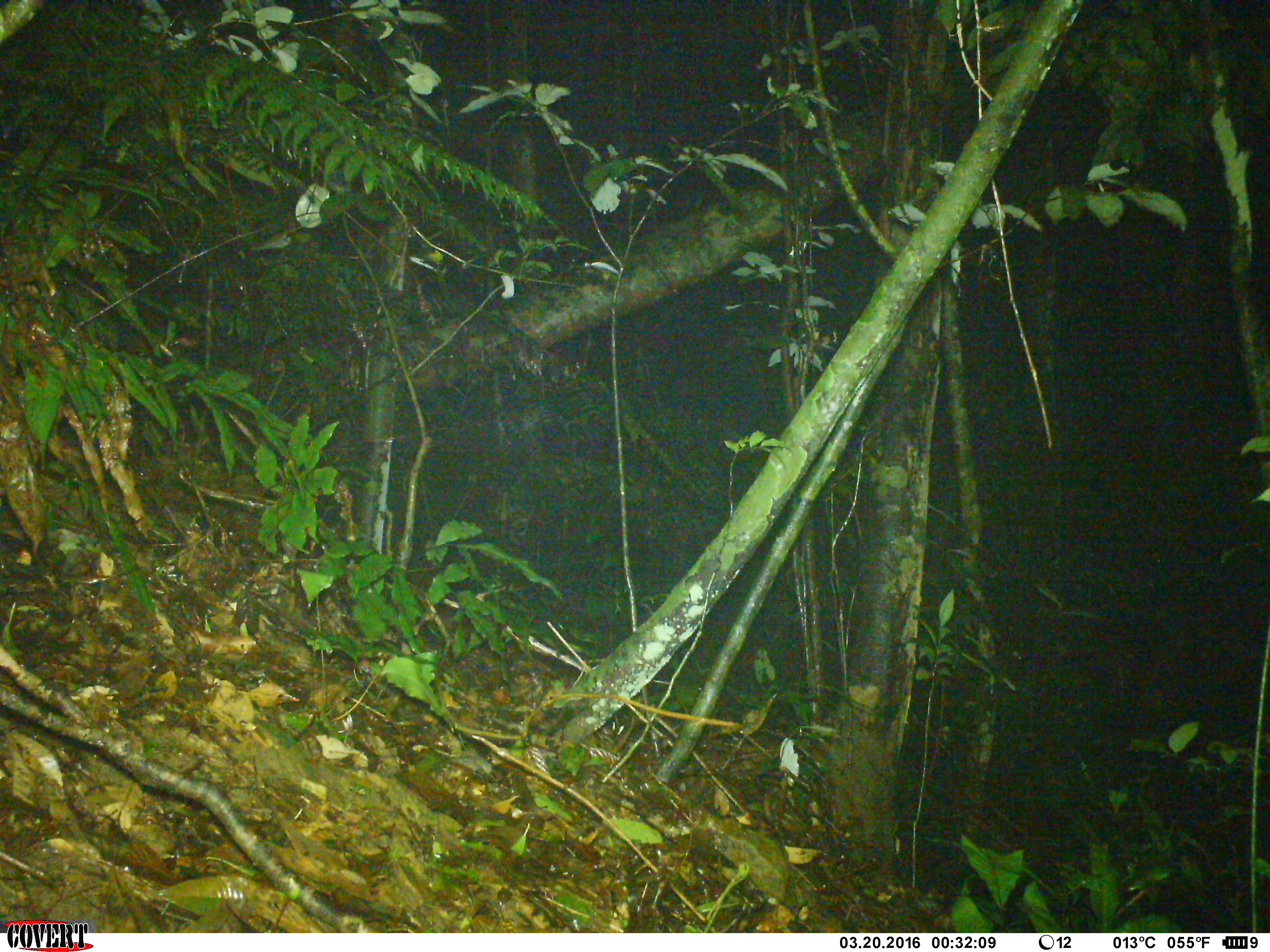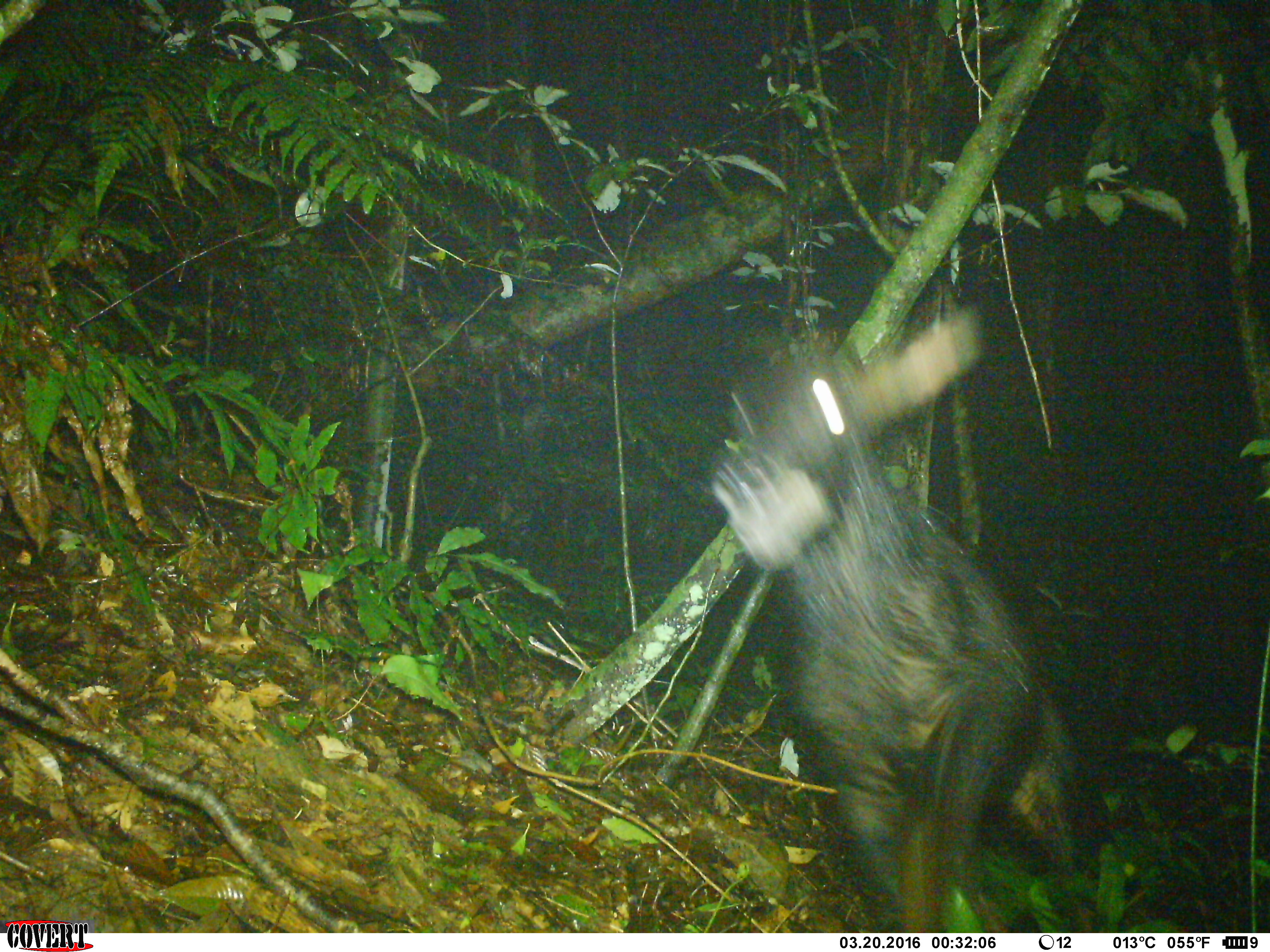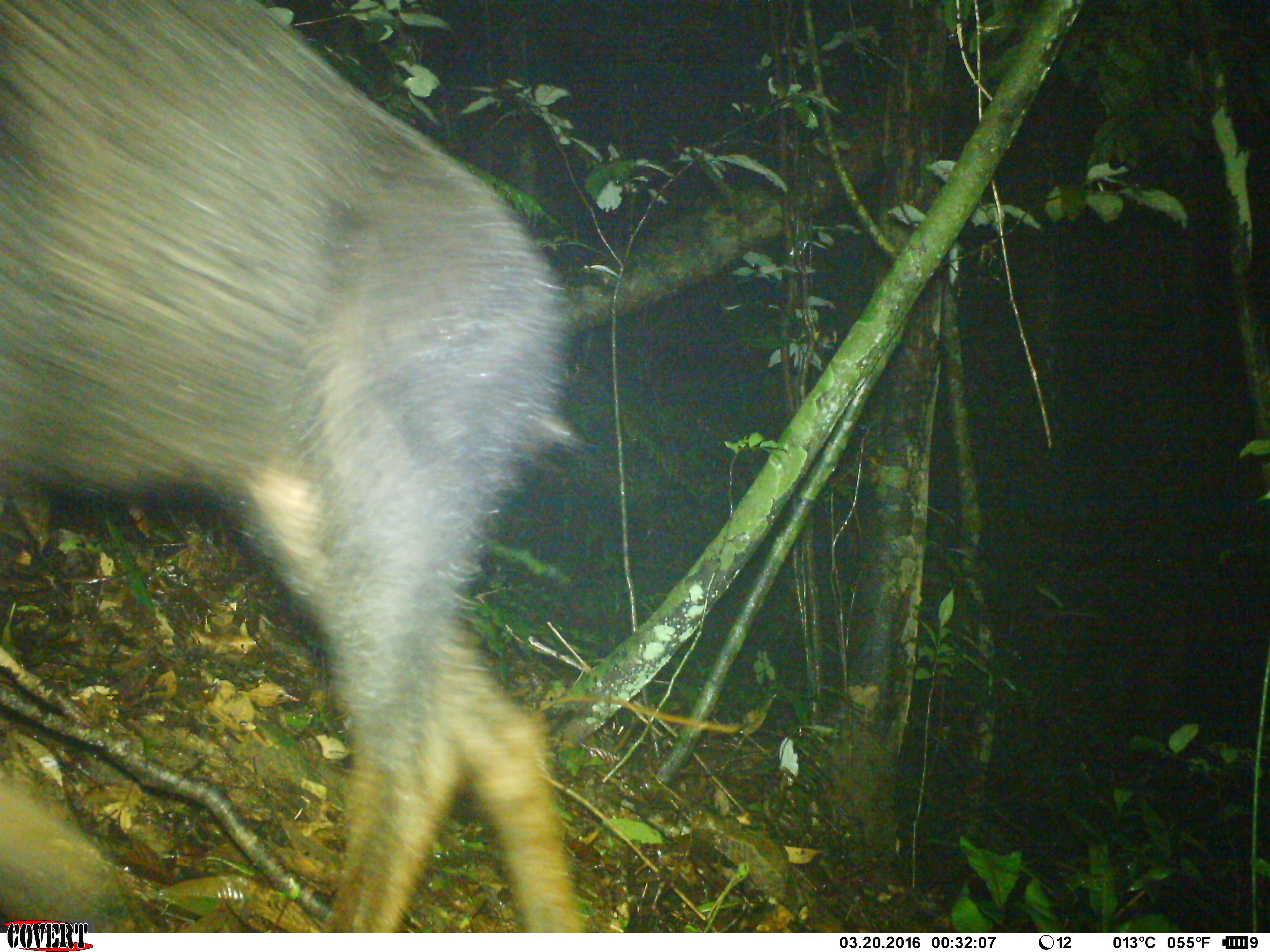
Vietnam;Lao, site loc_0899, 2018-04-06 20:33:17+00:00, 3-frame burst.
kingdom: Animalia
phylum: Chordata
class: Mammalia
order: Artiodactyla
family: Bovidae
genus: Capricornis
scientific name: Capricornis sumatraensis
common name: chinese serow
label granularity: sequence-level